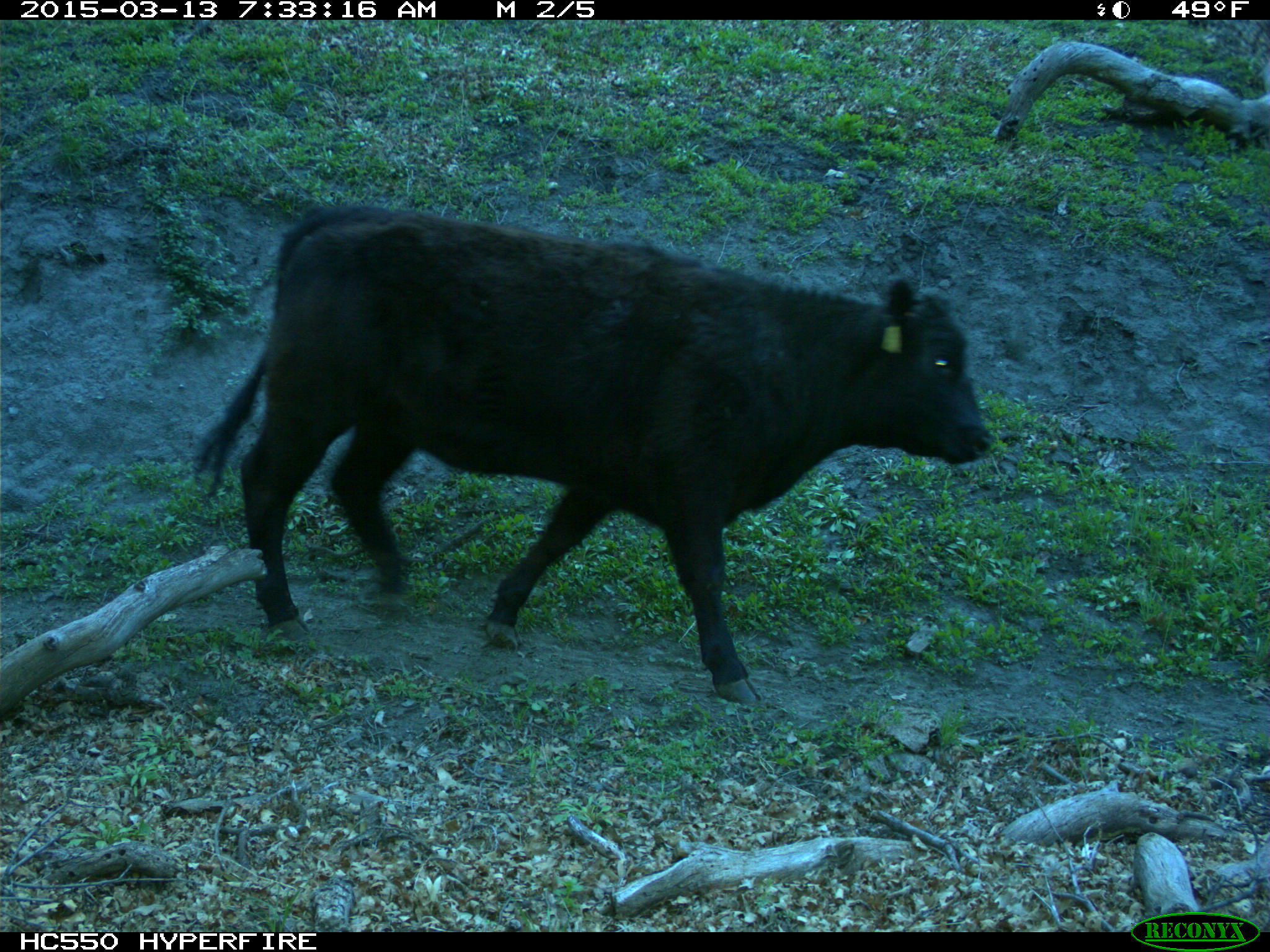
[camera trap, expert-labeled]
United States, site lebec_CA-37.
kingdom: Animalia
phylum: Chordata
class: Mammalia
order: Artiodactyla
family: Bovidae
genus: Bos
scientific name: Bos taurus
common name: domestic cow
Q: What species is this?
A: Bos taurus (domestic cow).